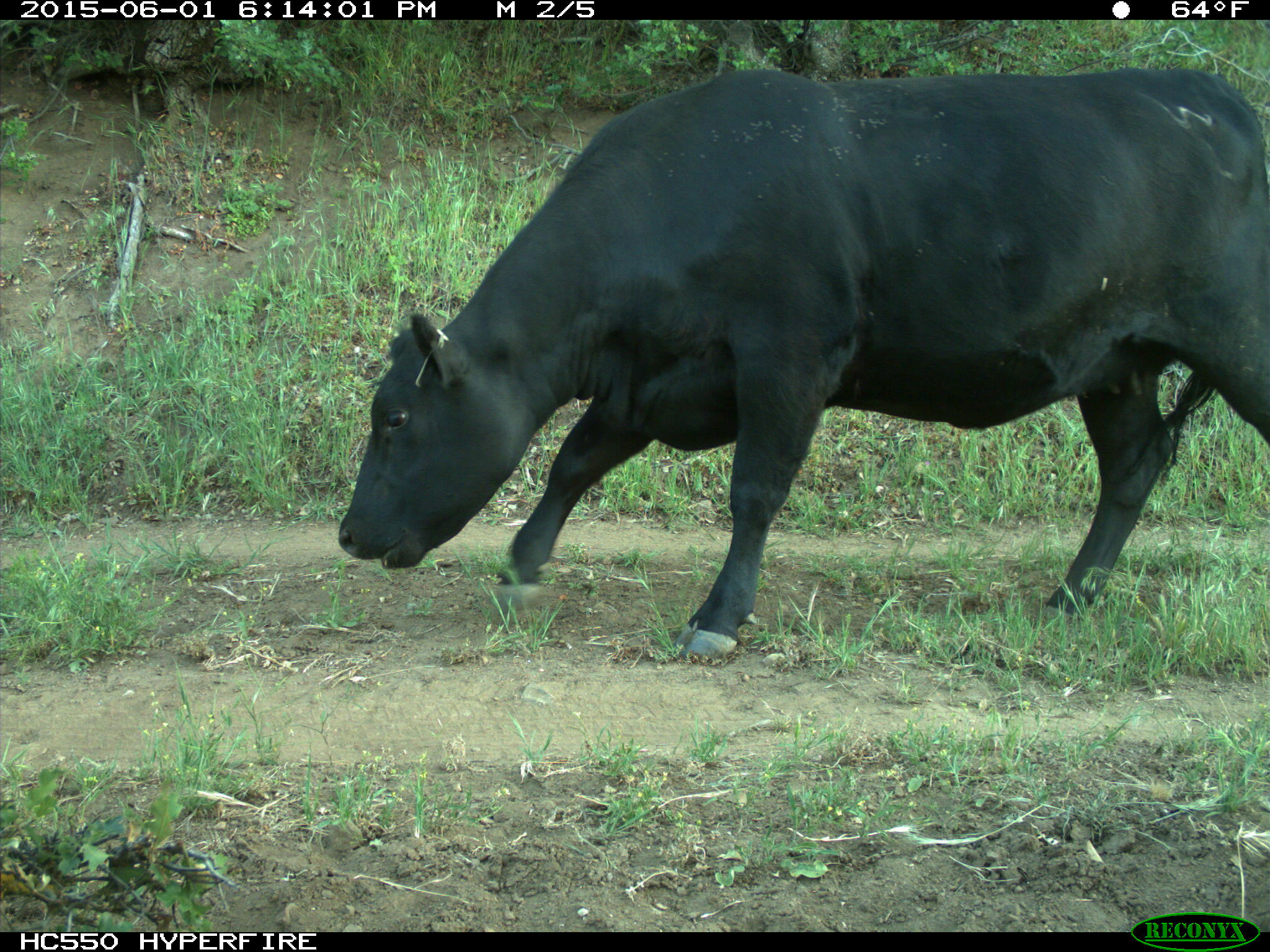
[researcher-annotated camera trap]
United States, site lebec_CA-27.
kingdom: Animalia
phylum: Chordata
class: Mammalia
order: Artiodactyla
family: Bovidae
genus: Bos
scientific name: Bos taurus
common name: domestic cow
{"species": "Bos taurus (domestic cow)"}